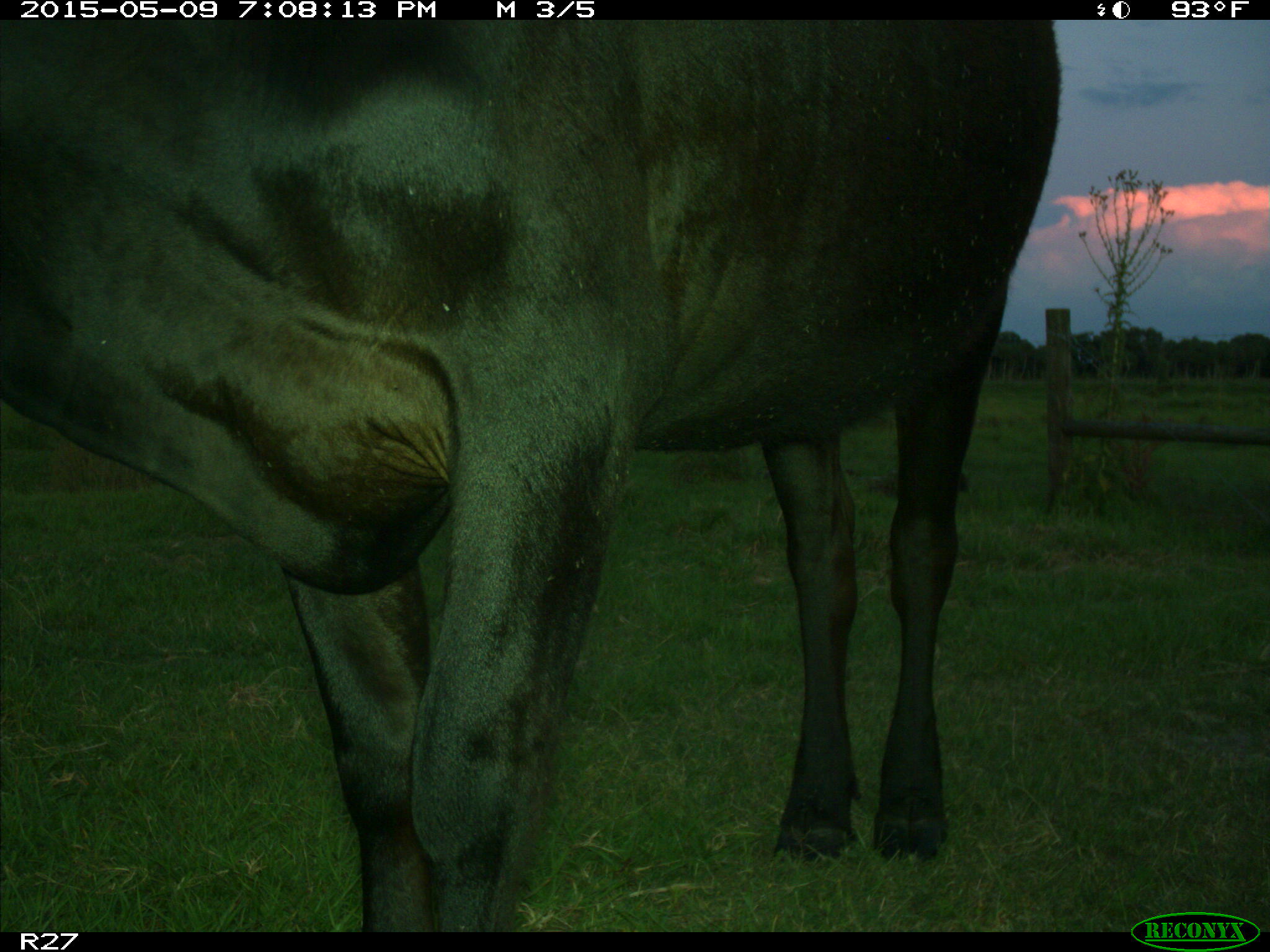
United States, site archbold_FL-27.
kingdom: Animalia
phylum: Chordata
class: Mammalia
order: Artiodactyla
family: Bovidae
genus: Bos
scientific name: Bos taurus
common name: domestic cow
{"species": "Bos taurus (domestic cow)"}